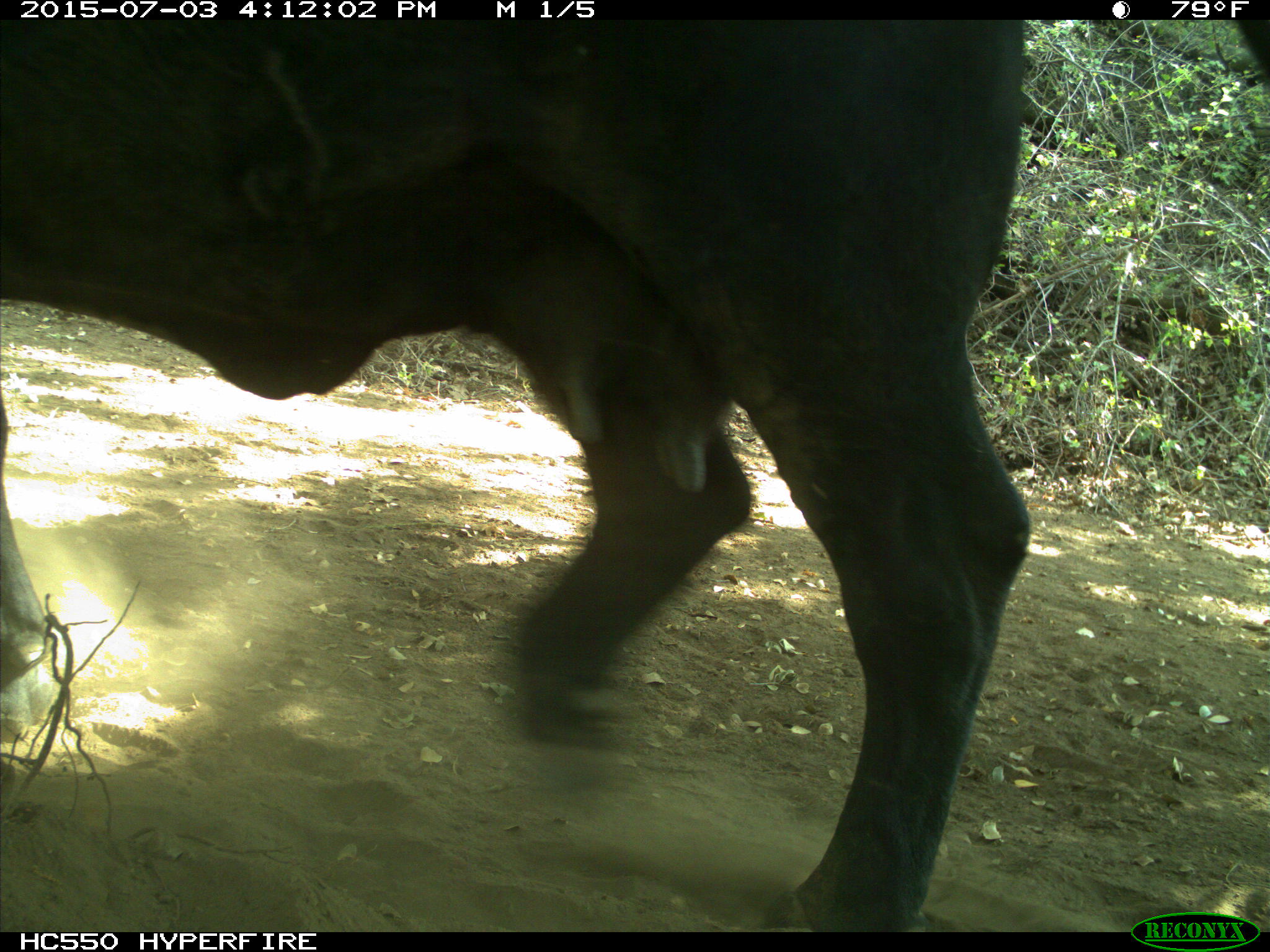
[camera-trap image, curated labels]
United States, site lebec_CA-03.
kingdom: Animalia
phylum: Chordata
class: Mammalia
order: Artiodactyla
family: Bovidae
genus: Bos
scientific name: Bos taurus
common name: domestic cow